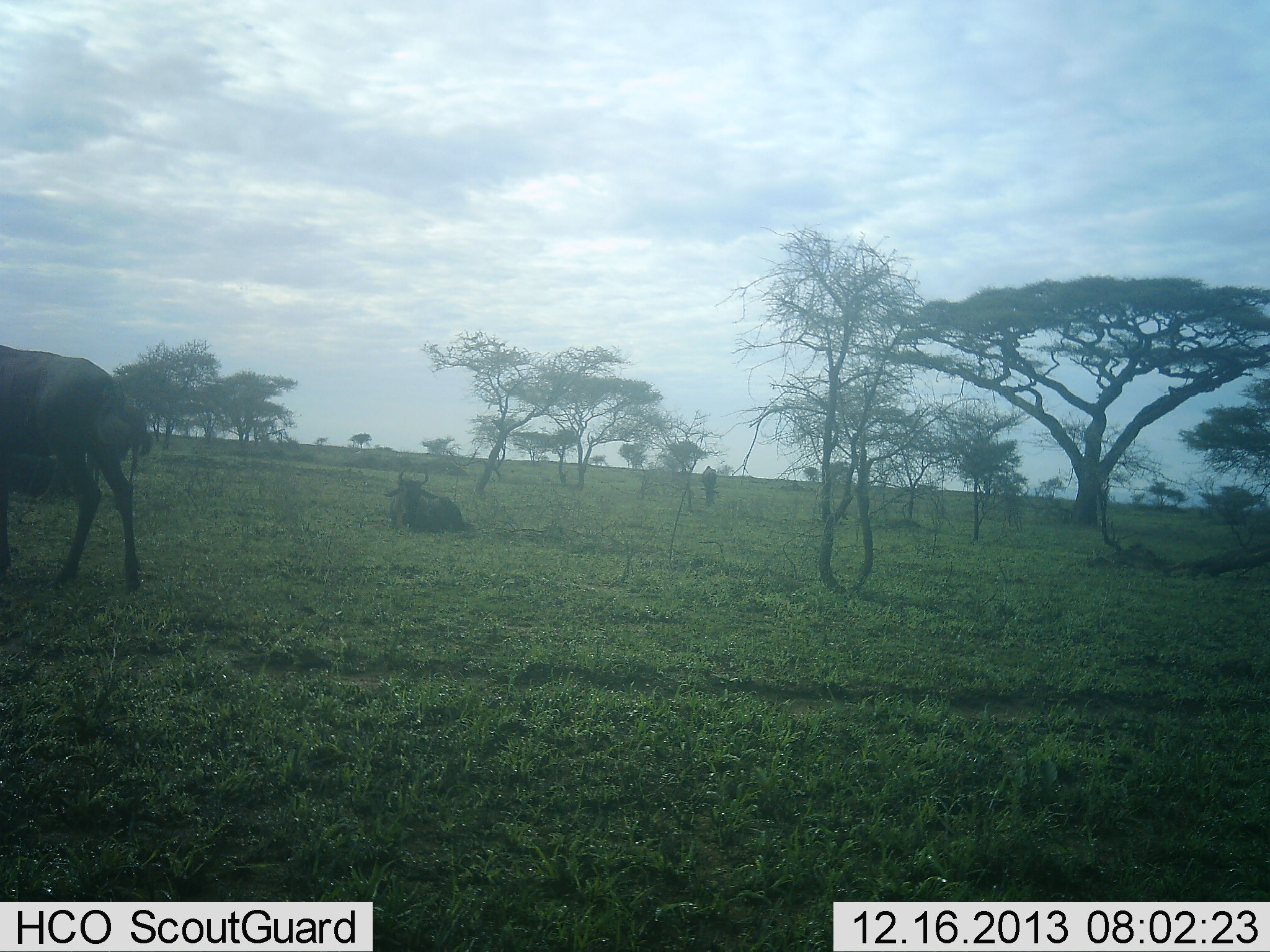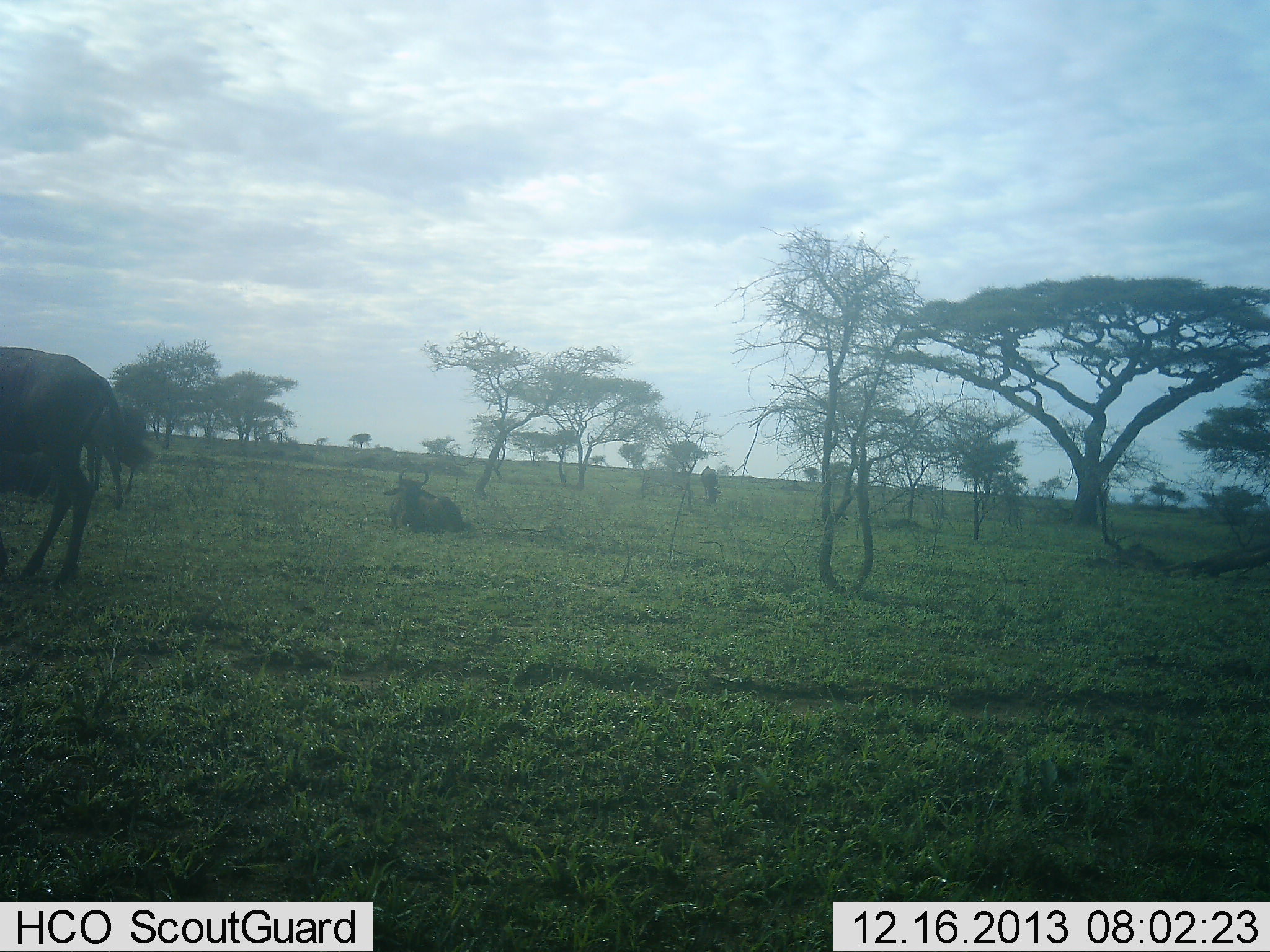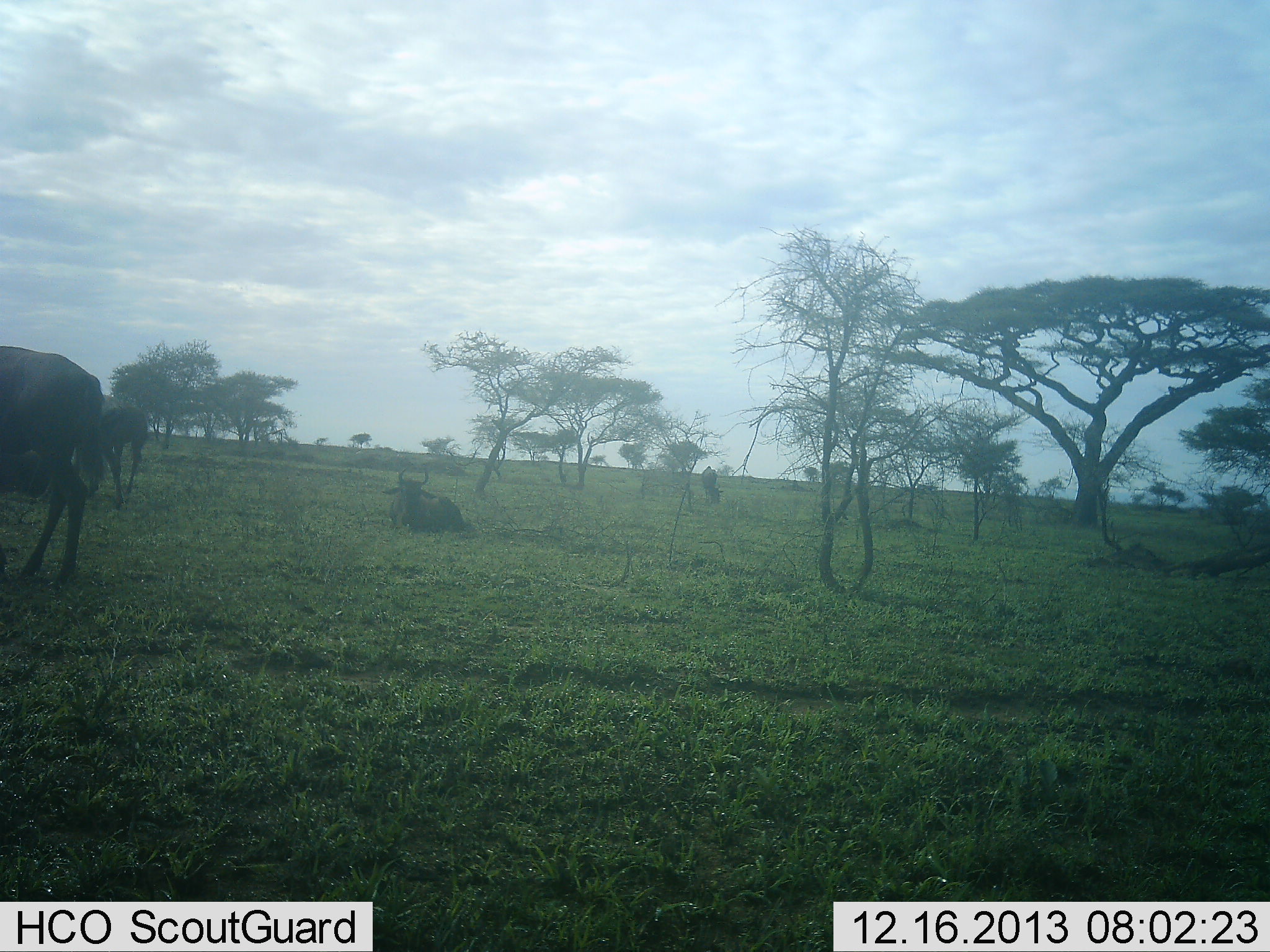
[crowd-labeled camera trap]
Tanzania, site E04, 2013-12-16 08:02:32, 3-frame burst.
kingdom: Animalia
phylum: Chordata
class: Mammalia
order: Artiodactyla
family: Bovidae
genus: Connochaetes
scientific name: Connochaetes taurinus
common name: blue wildebeest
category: wildebeest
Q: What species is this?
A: Wildebeest (blue wildebeest) (Connochaetes taurinus).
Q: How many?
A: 2.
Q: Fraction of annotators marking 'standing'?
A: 51%.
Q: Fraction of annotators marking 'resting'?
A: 91%.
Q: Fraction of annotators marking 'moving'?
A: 31%.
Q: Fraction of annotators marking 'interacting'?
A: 0%.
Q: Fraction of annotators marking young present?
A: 0%.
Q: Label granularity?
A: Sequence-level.